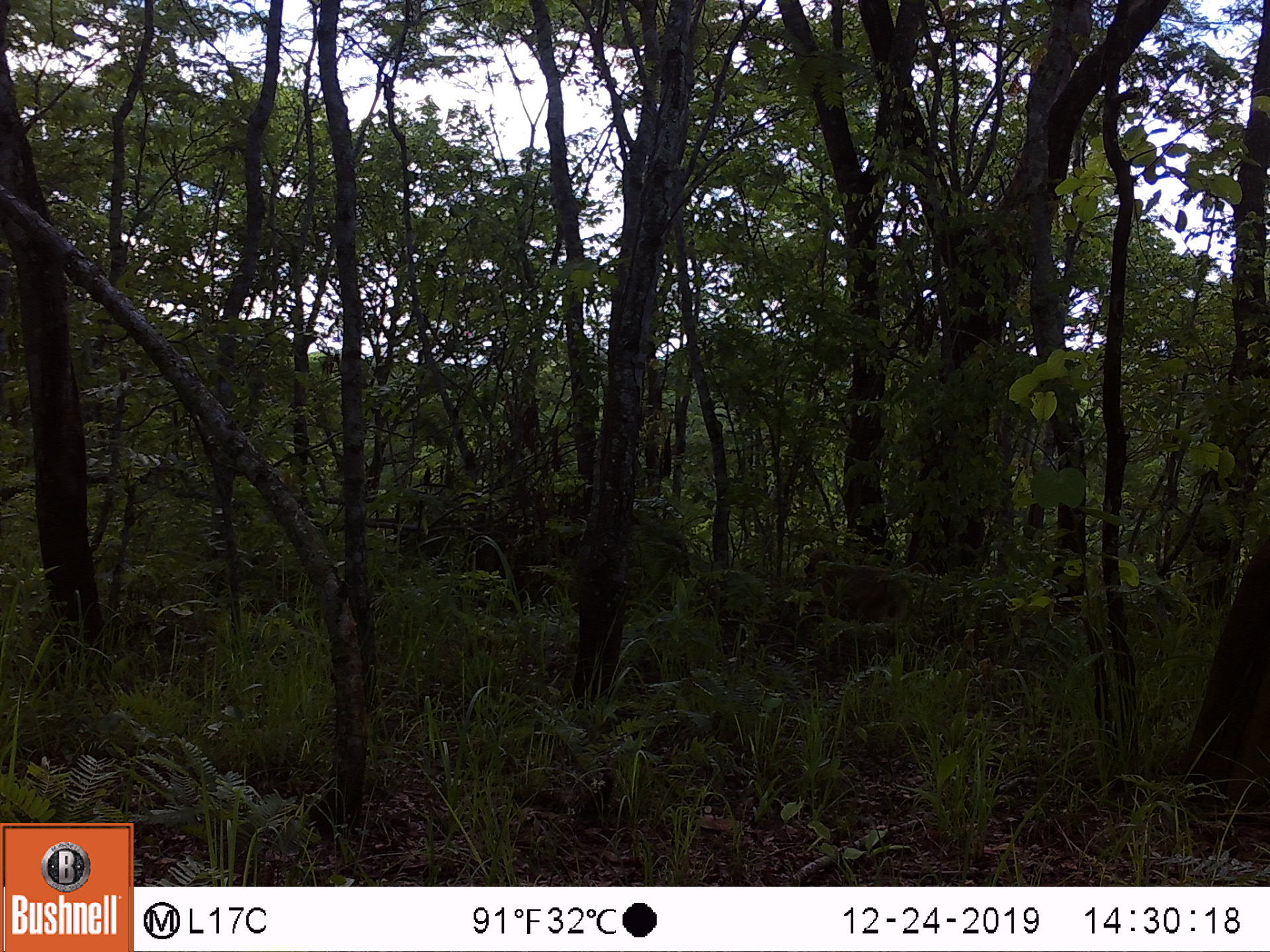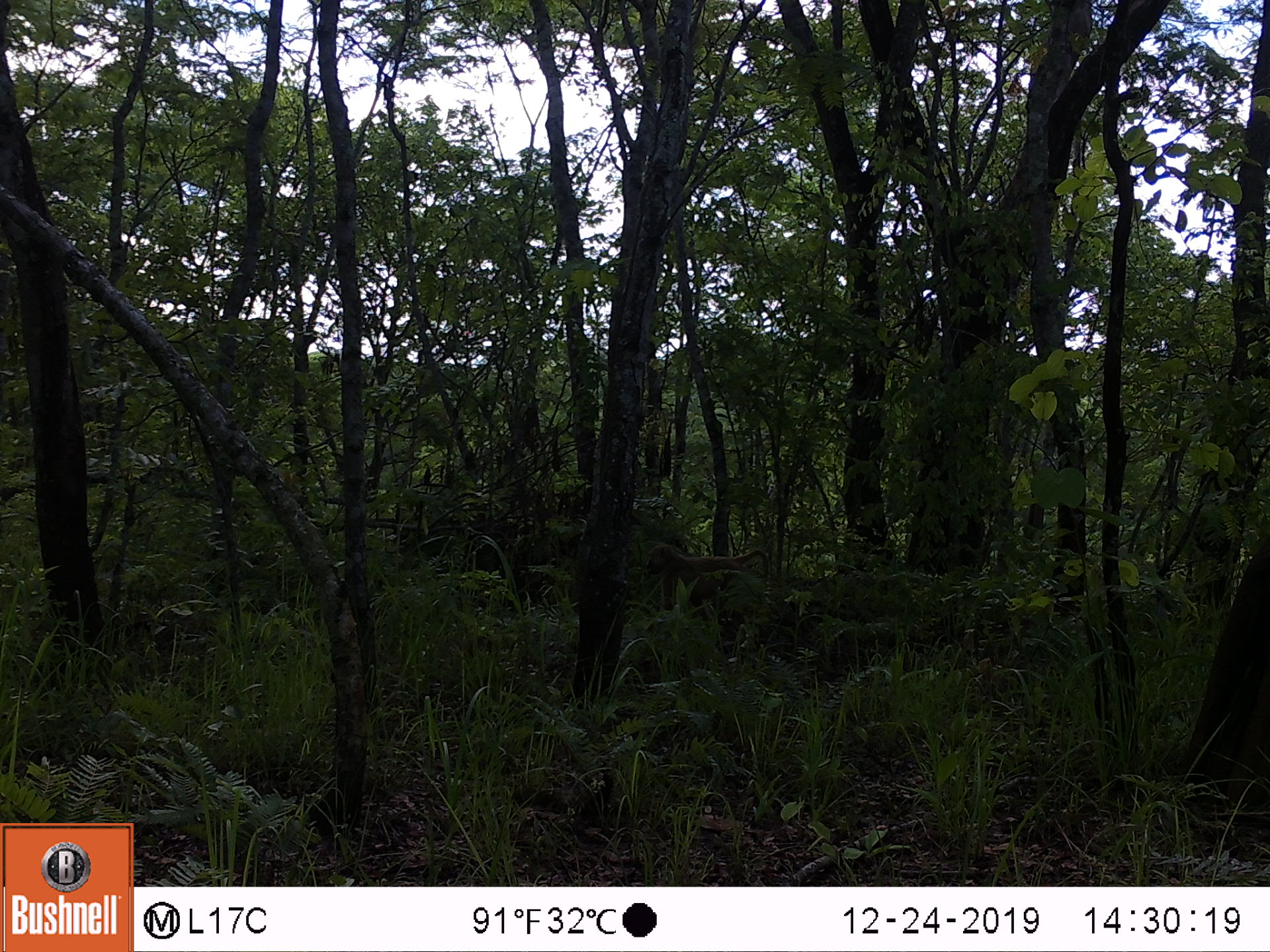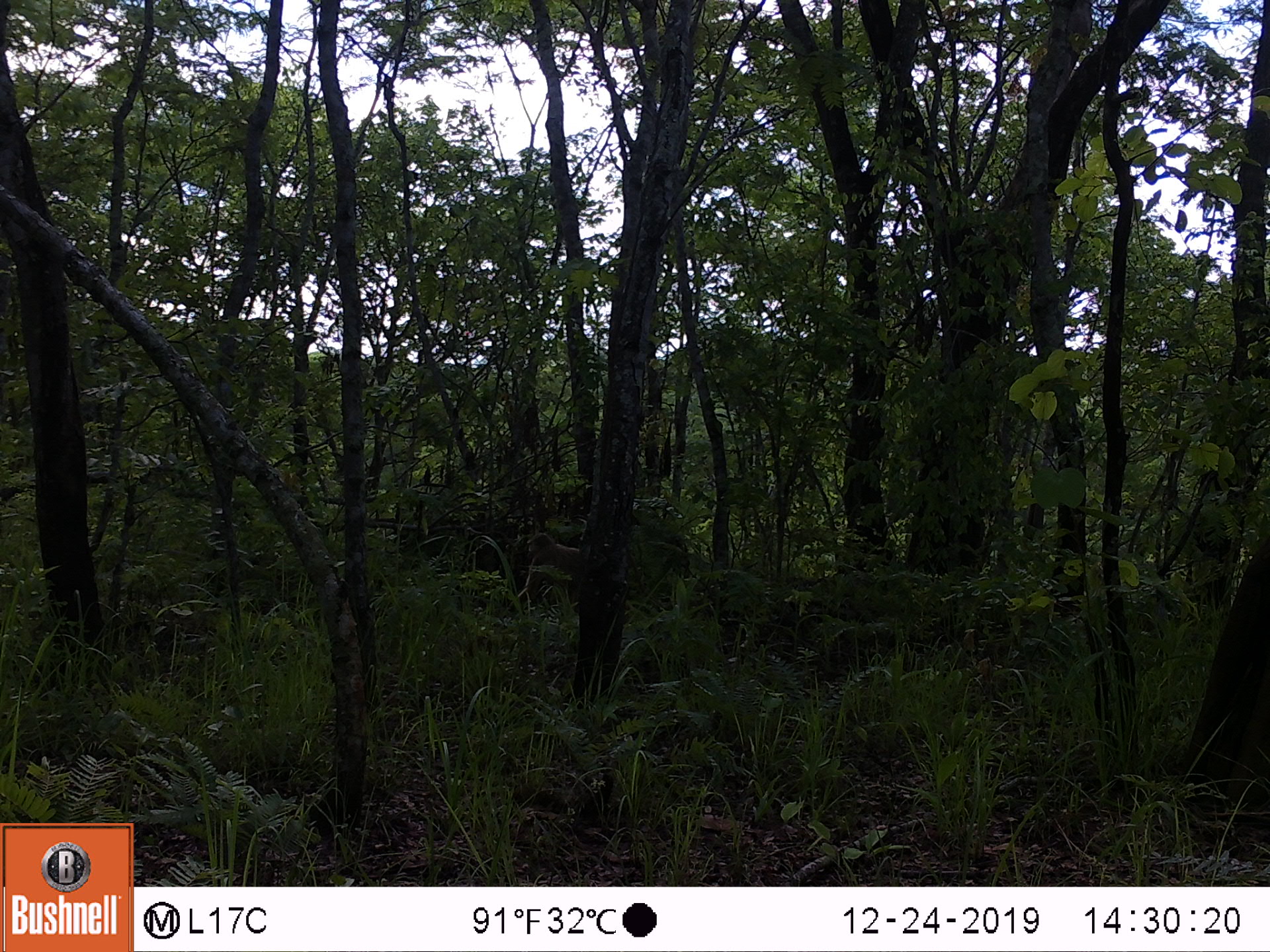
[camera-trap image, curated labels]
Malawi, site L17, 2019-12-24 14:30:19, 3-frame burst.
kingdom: Animalia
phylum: Chordata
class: Mammalia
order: Primates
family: Cercopithecidae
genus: Papio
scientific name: Papio cynocephalus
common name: yellow baboon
Yellow baboon (Papio cynocephalus), count 1.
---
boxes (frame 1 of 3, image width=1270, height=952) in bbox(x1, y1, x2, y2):
yellow baboon: bbox(792, 543, 939, 665)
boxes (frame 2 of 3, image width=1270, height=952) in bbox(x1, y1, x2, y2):
yellow baboon: bbox(641, 540, 772, 614)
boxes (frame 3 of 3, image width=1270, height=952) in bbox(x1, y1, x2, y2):
yellow baboon: bbox(518, 525, 580, 612)